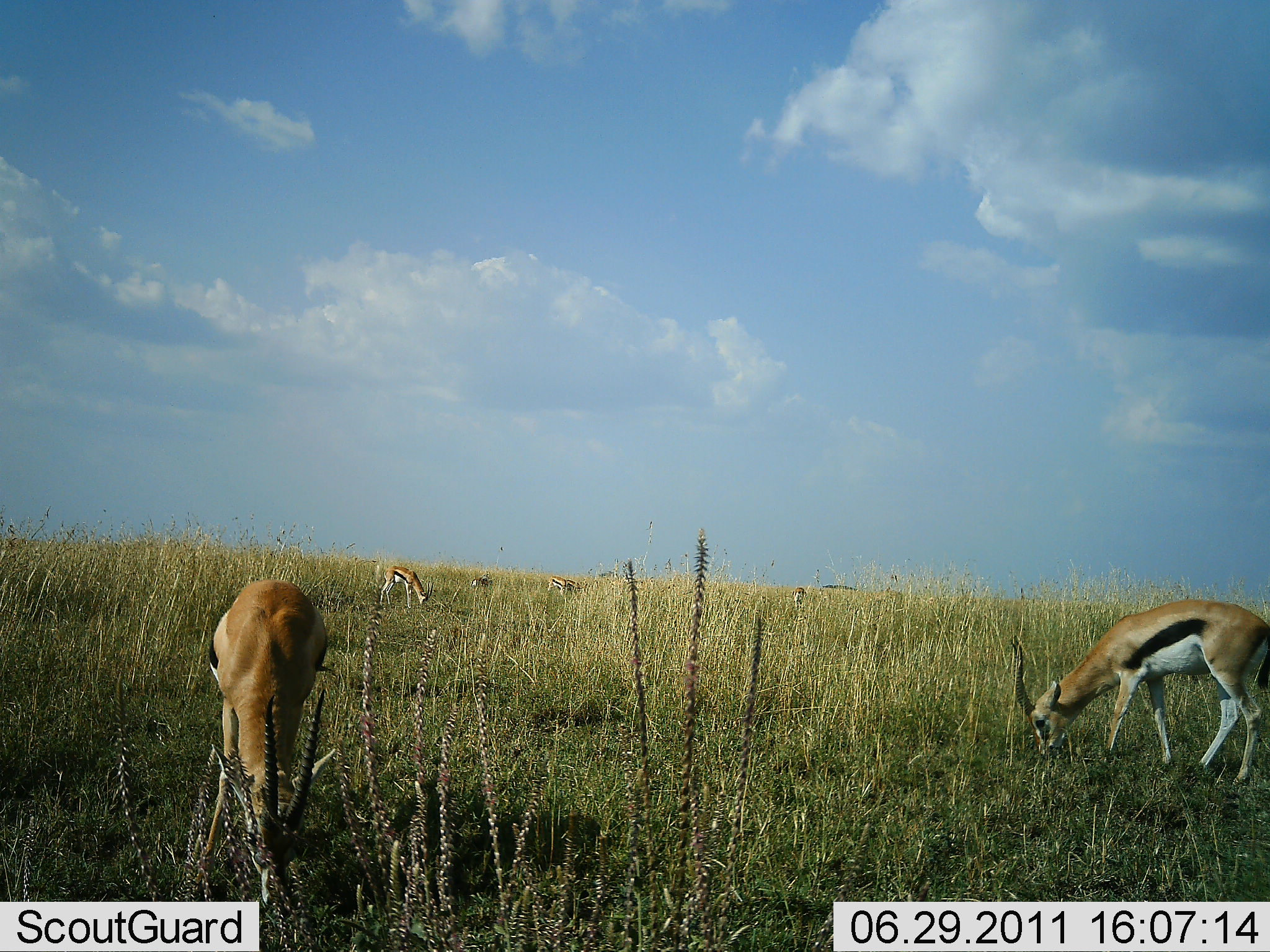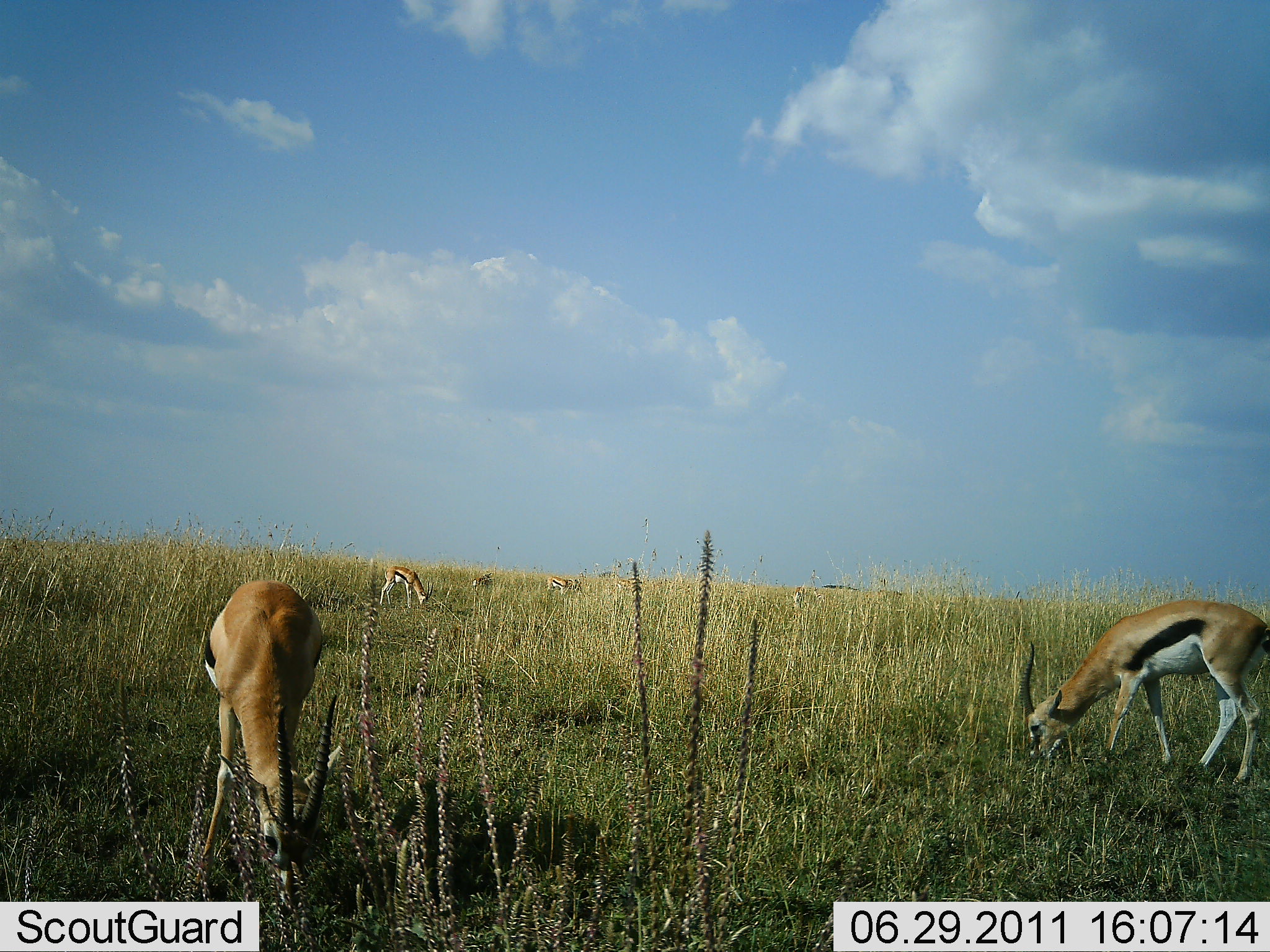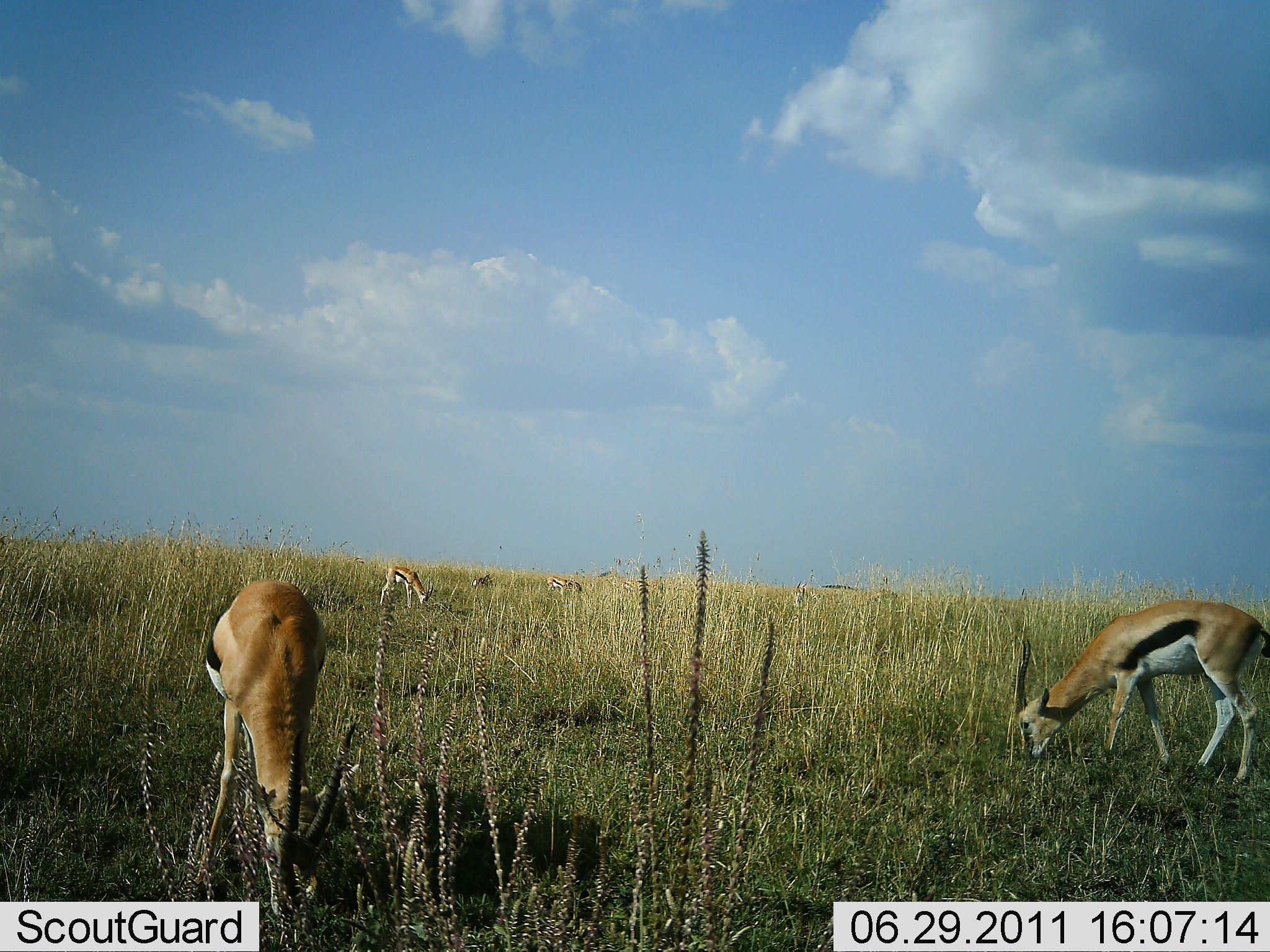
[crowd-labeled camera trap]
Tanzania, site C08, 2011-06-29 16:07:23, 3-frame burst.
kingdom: Animalia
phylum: Chordata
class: Mammalia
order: Artiodactyla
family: Bovidae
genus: Eudorcas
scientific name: Eudorcas thomsonii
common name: thomson's gazelle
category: gazellethomsons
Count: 4.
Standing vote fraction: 18%.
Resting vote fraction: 0%.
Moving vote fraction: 0%.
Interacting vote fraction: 0%.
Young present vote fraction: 0%.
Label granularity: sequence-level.